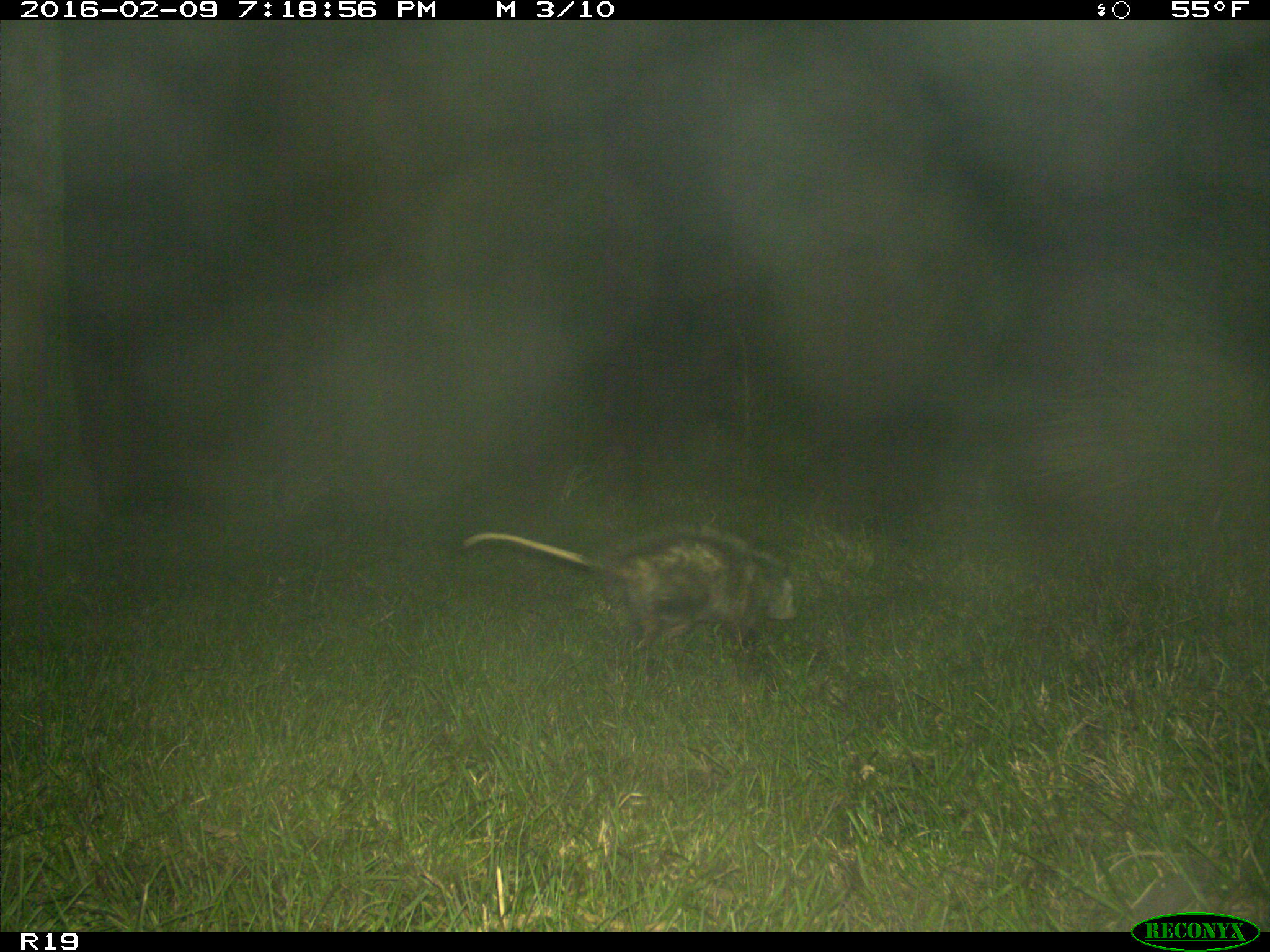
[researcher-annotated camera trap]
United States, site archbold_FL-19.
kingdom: Animalia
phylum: Chordata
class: Mammalia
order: Didelphimorphia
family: Didelphidae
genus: Didelphis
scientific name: Didelphis virginiana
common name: virginia opossum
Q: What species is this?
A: Didelphis virginiana (virginia opossum).